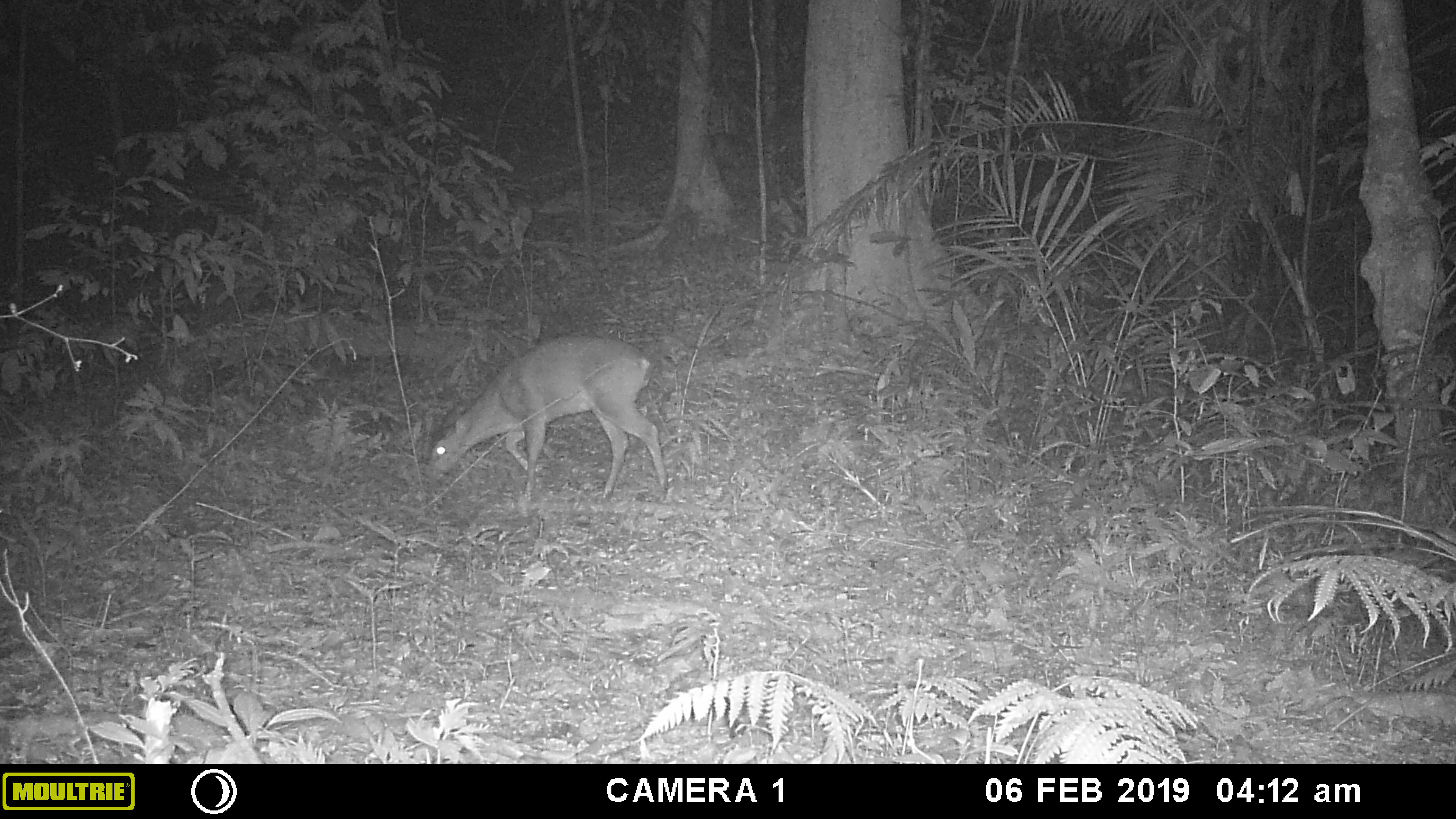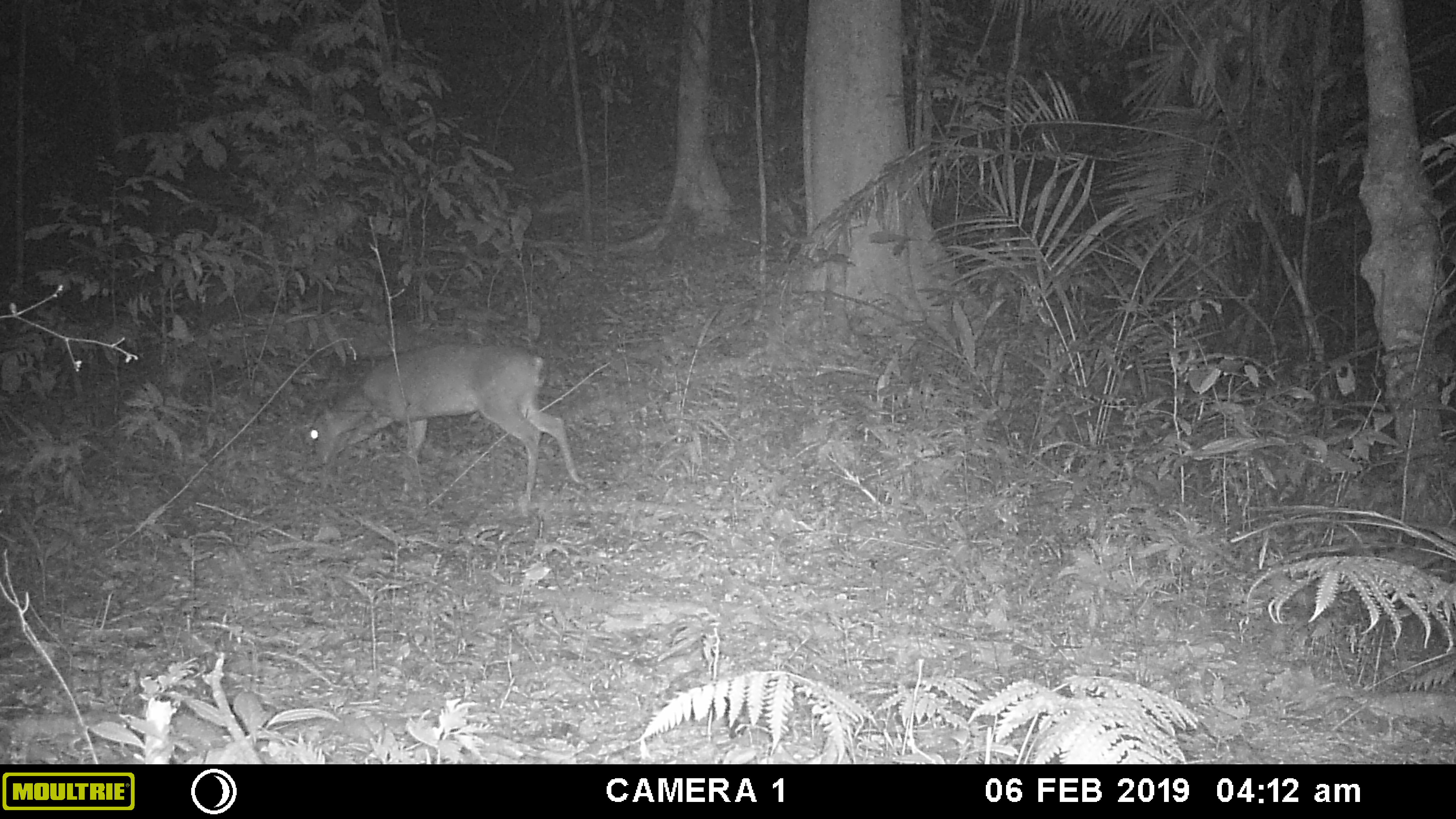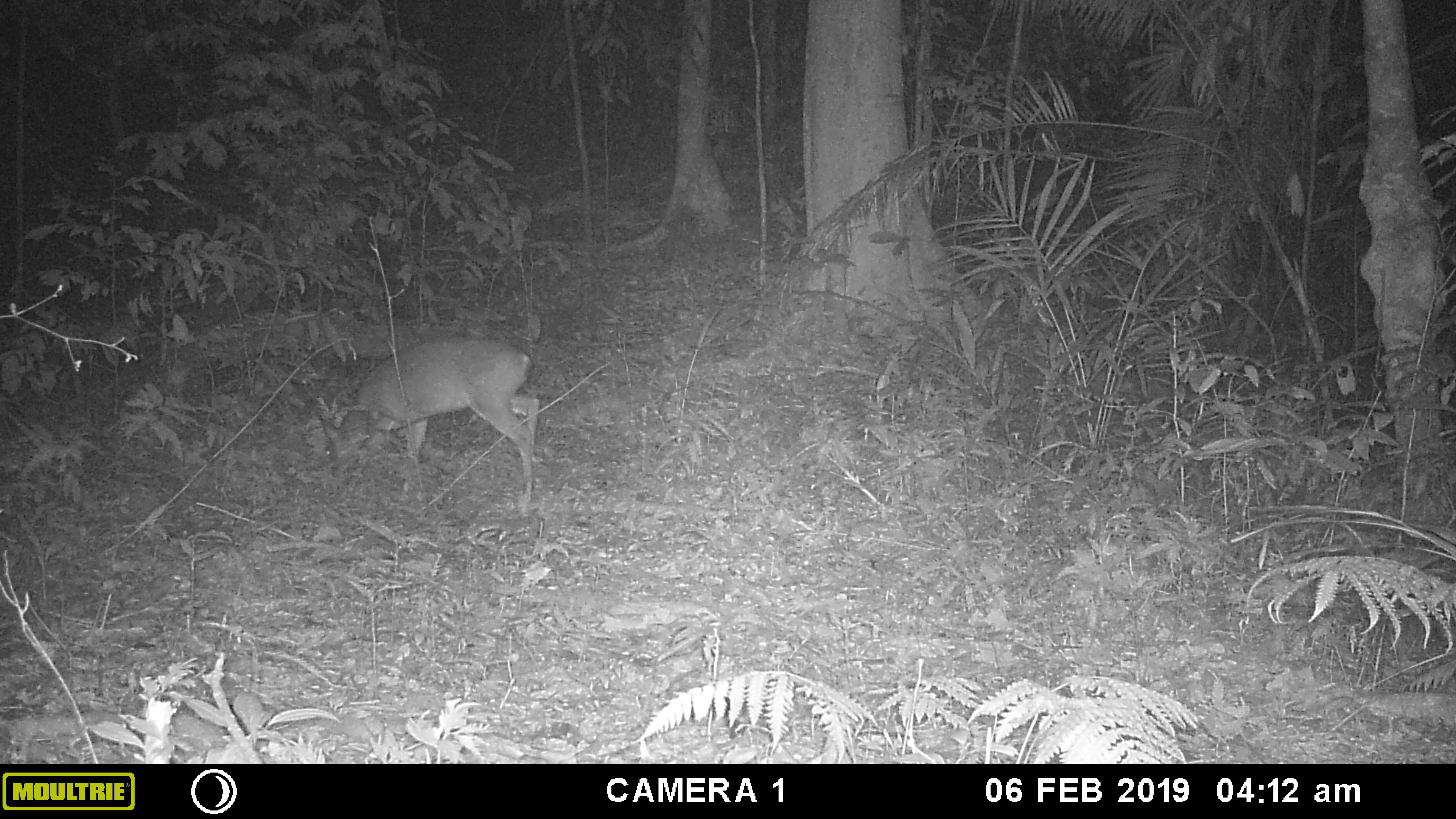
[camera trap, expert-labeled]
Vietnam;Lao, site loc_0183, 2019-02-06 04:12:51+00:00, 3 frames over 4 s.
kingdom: Animalia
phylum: Chordata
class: Mammalia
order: Artiodactyla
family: Cervidae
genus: Muntiacus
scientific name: Muntiacus vuquangensis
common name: large-antlered muntjac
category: large antlered muntjac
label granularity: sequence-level